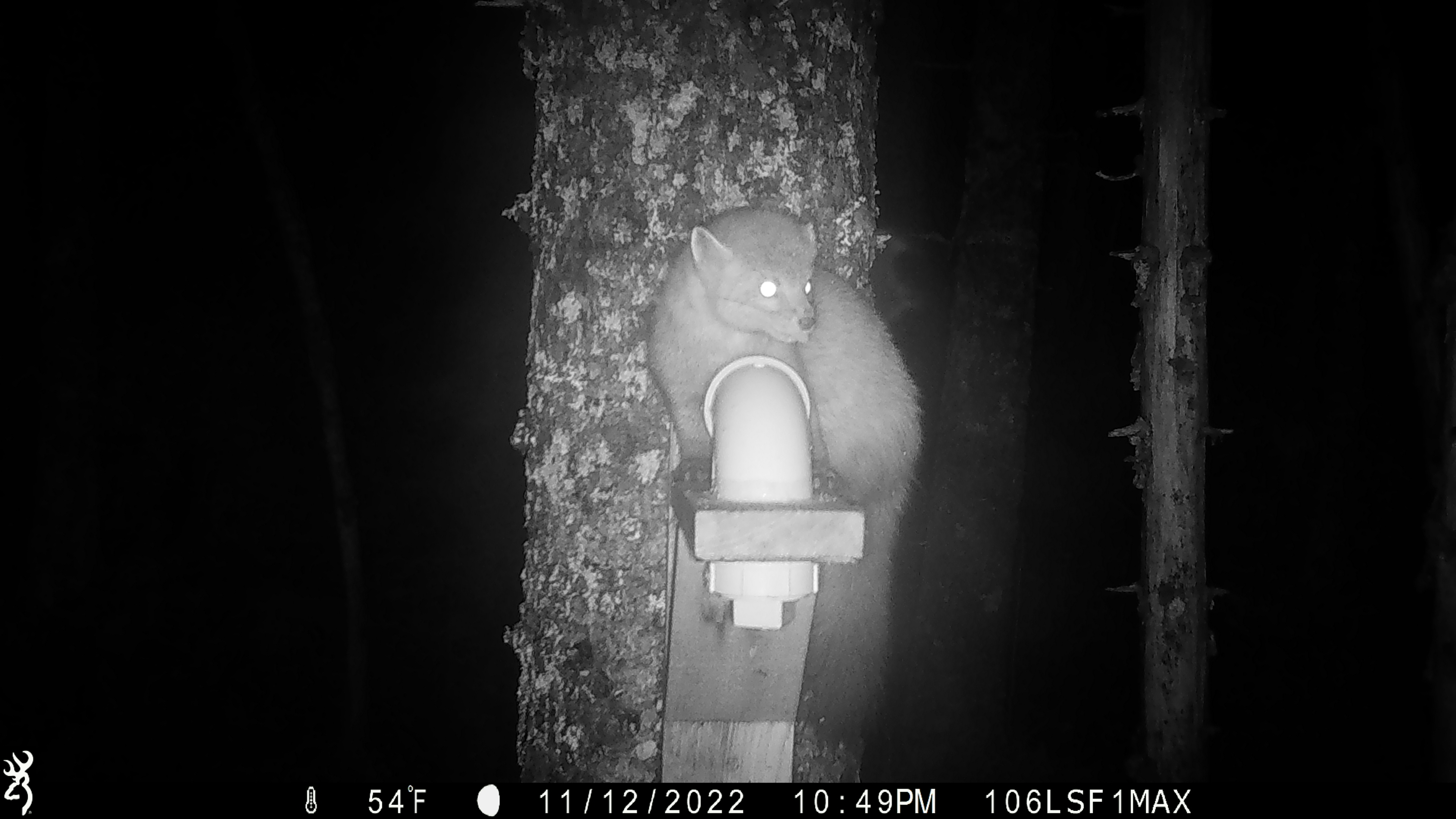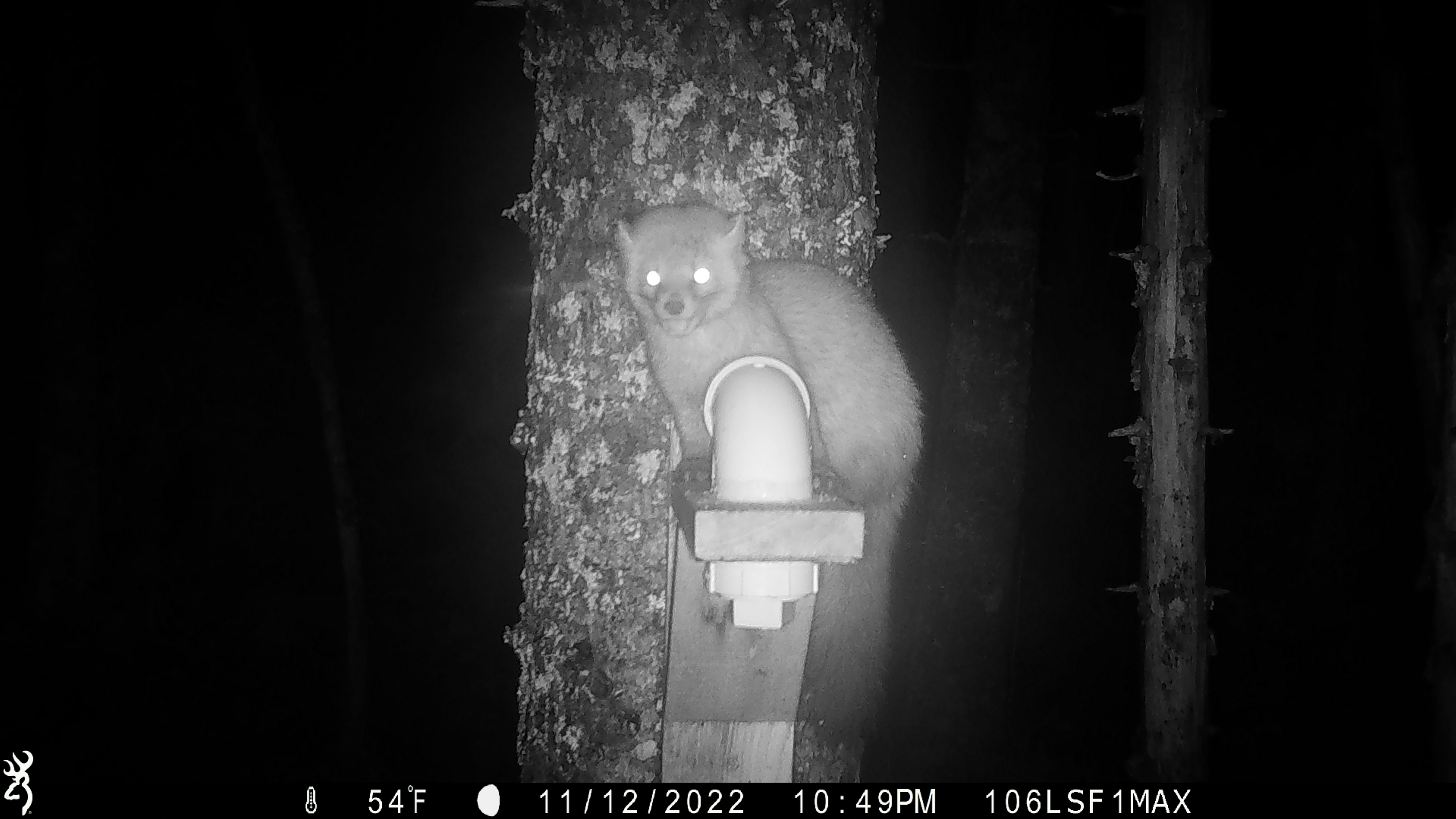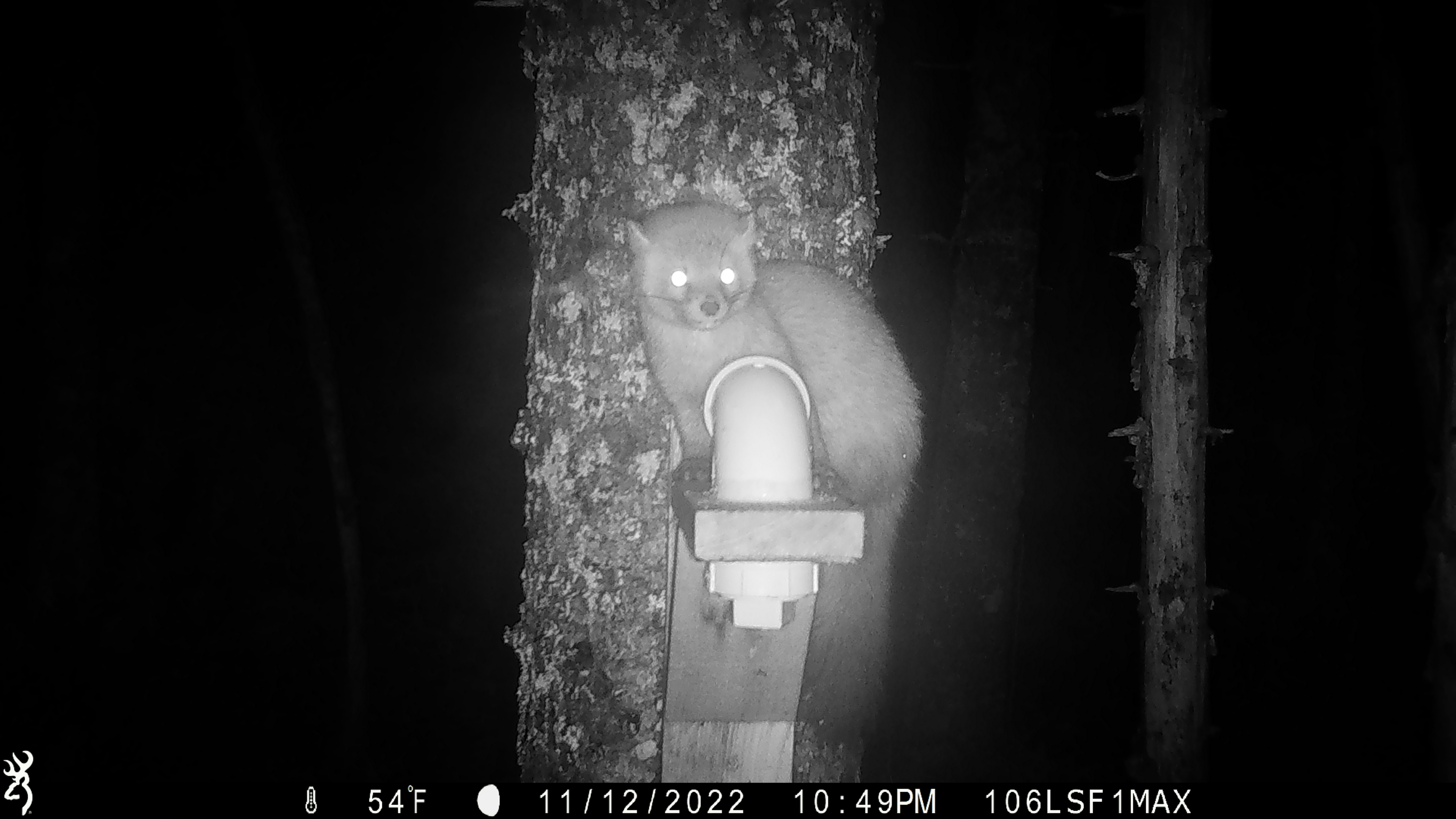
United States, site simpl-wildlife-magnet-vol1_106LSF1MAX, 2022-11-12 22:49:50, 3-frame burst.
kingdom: Animalia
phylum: Chordata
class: Mammalia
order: Carnivora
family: Mustelidae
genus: Martes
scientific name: Martes americana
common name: american marten